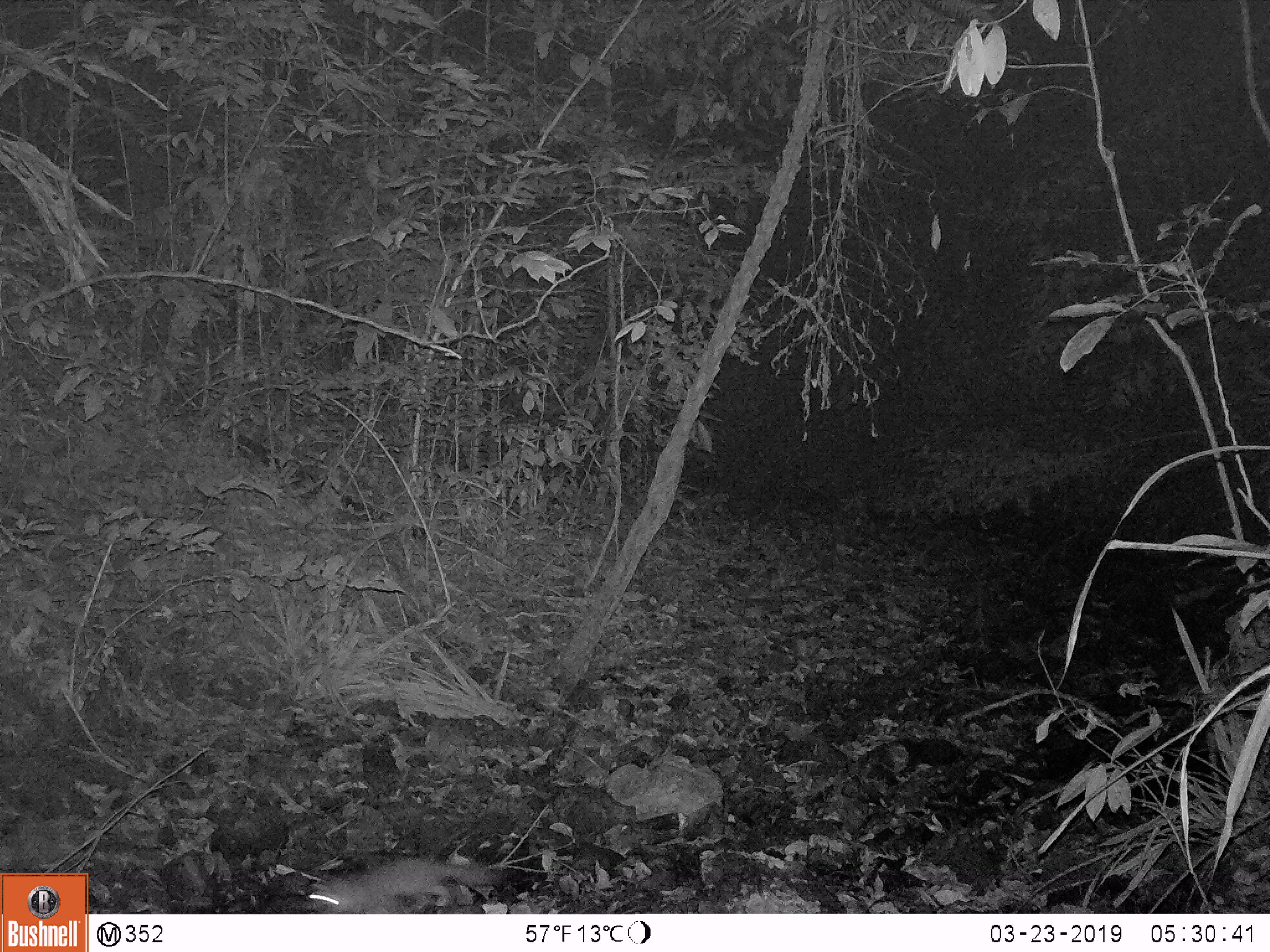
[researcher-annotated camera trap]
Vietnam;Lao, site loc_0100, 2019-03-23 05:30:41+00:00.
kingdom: Animalia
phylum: Chordata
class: Mammalia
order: Carnivora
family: Mustelidae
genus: Melogale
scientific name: Melogale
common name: ferret badger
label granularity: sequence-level